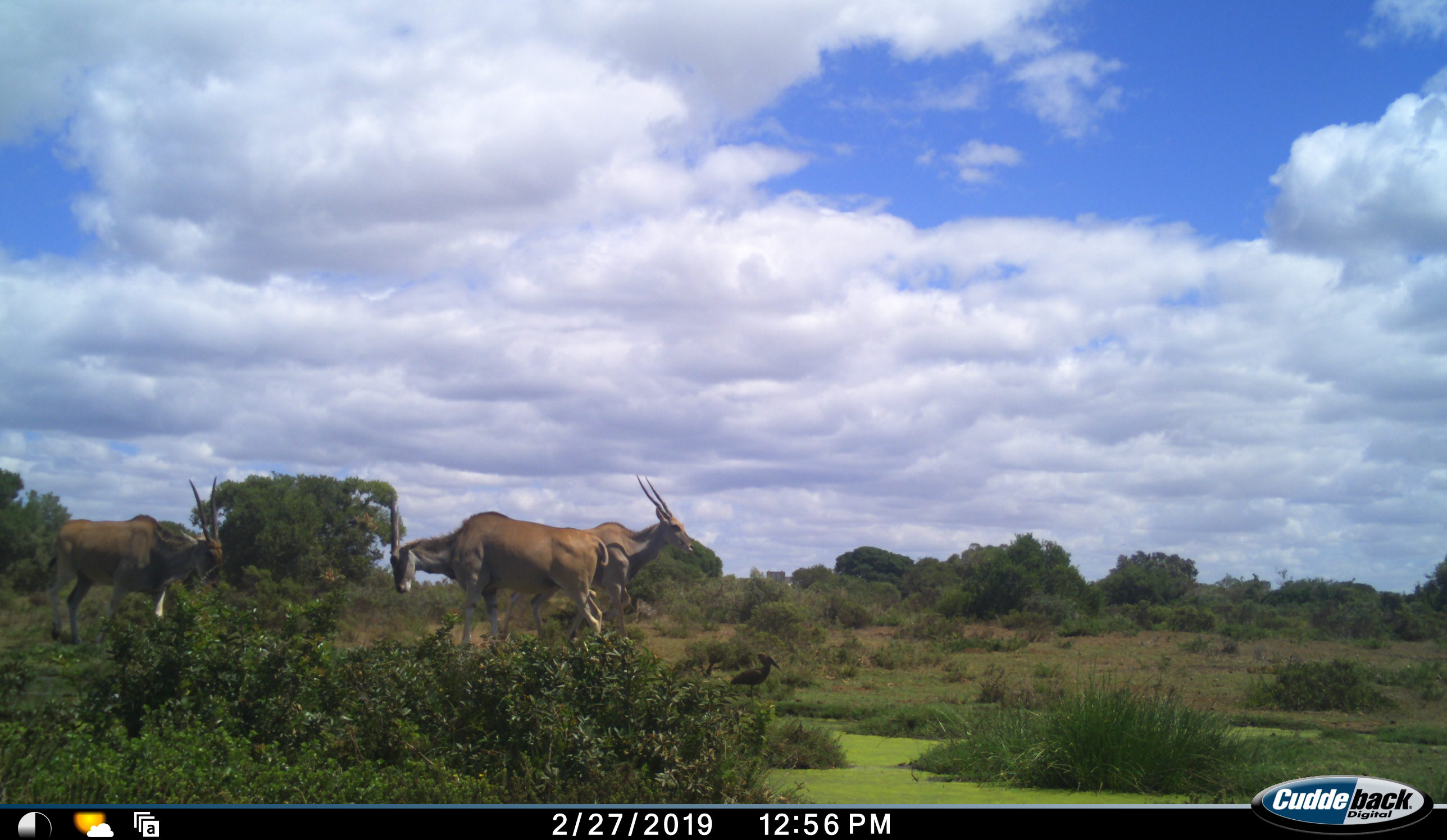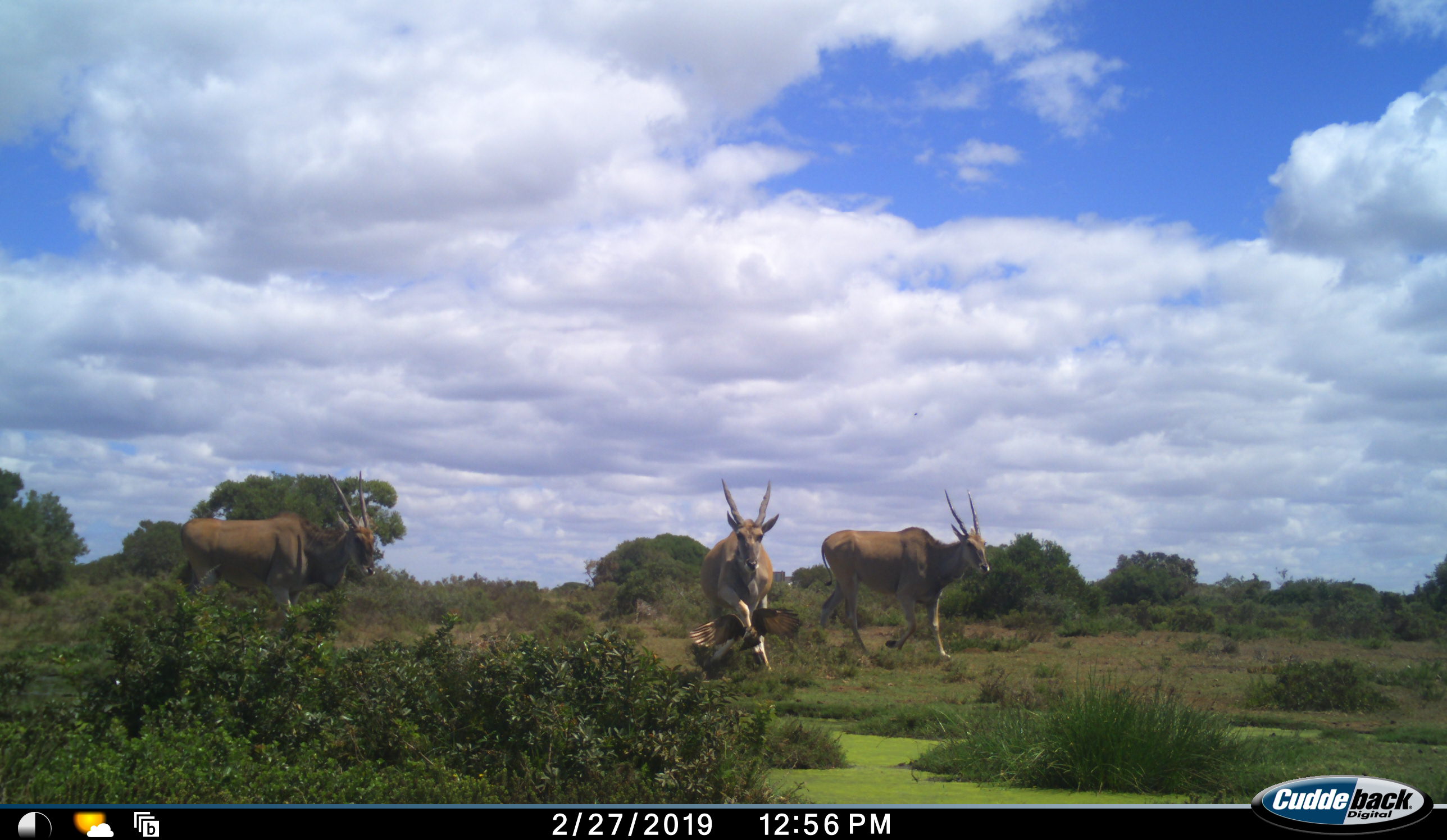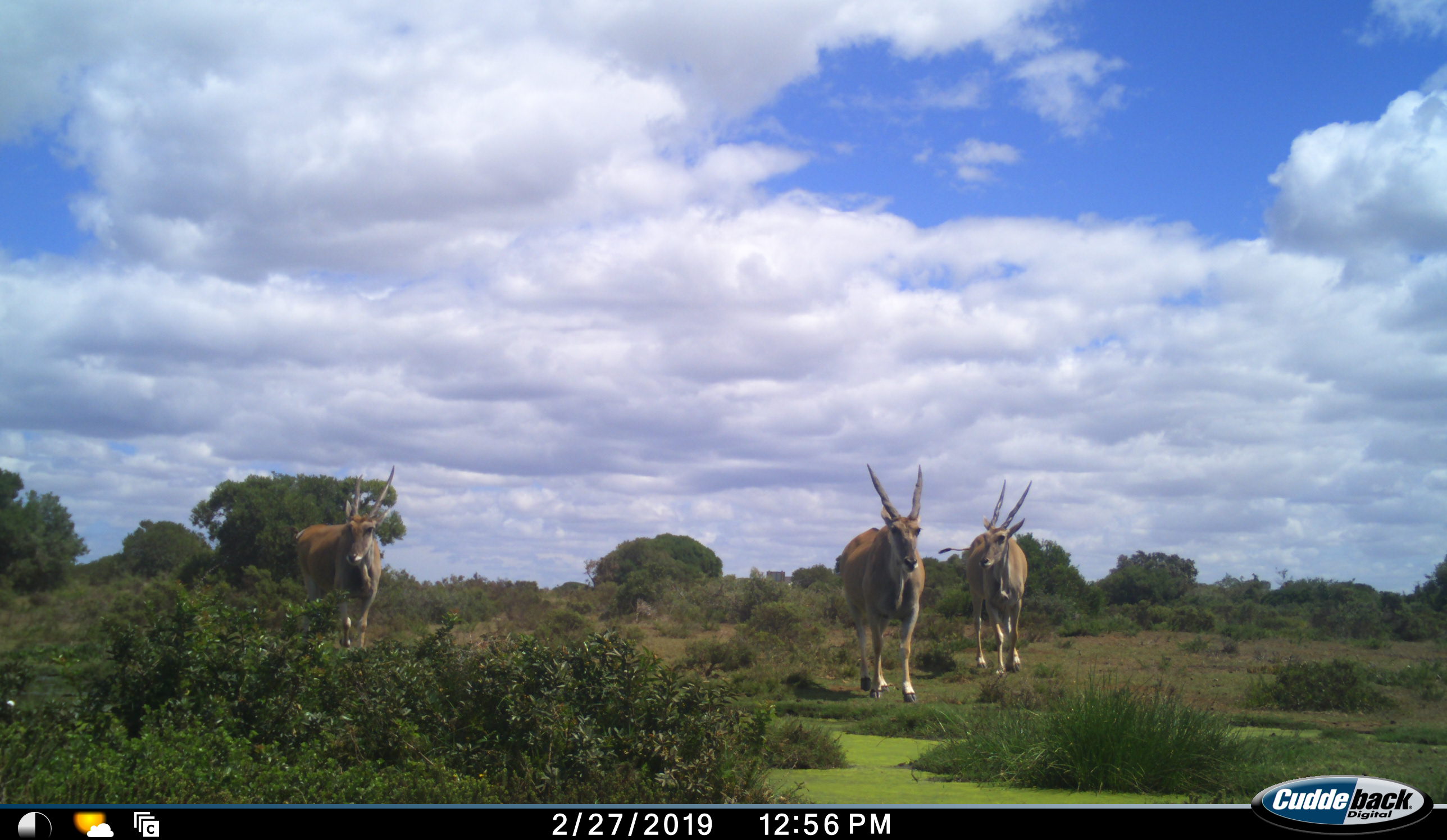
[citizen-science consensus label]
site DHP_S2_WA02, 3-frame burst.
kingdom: Animalia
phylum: Chordata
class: Mammalia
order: Artiodactyla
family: Bovidae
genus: Tragelaphus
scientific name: Tragelaphus oryx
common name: eland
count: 3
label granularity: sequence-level